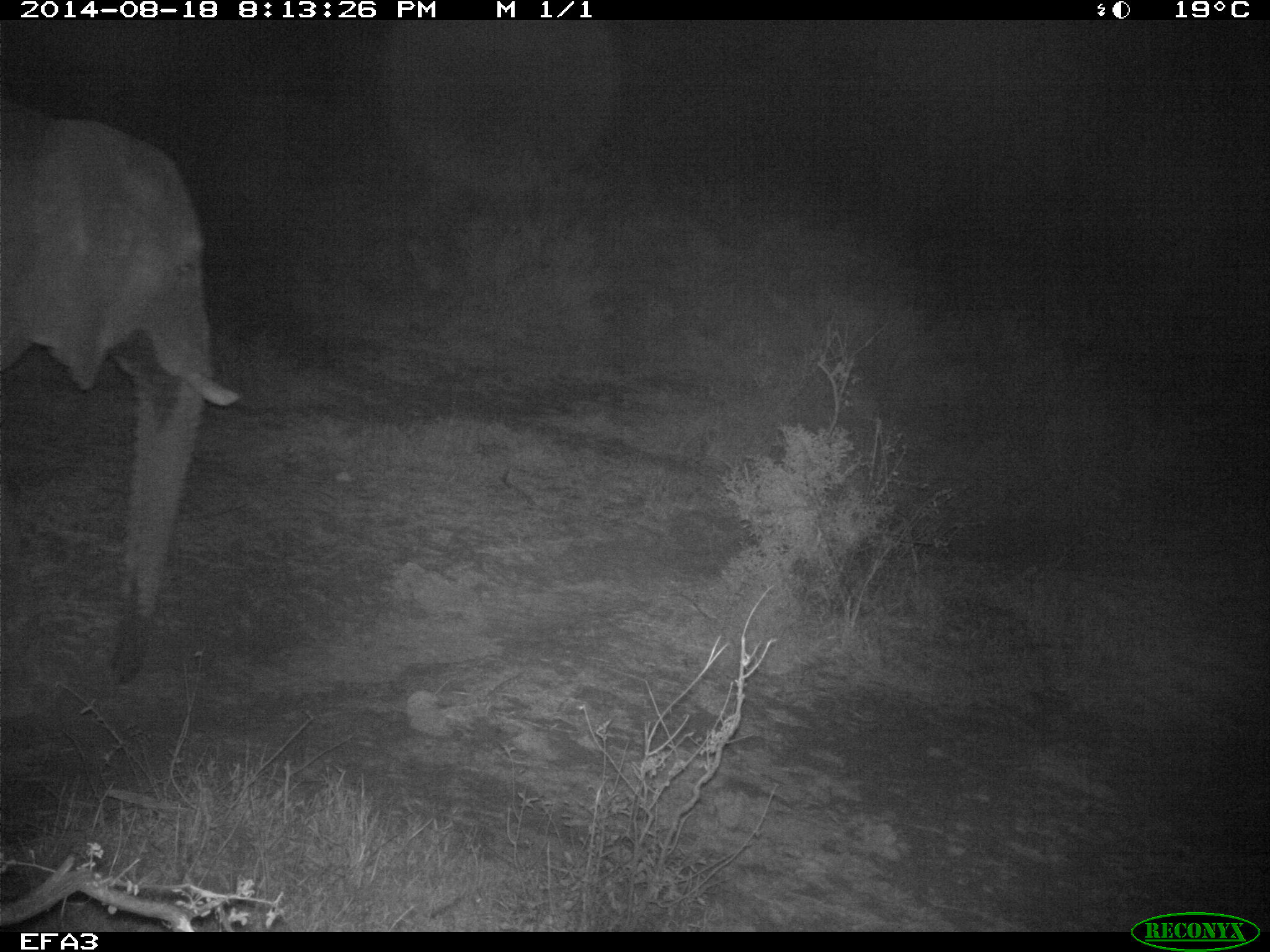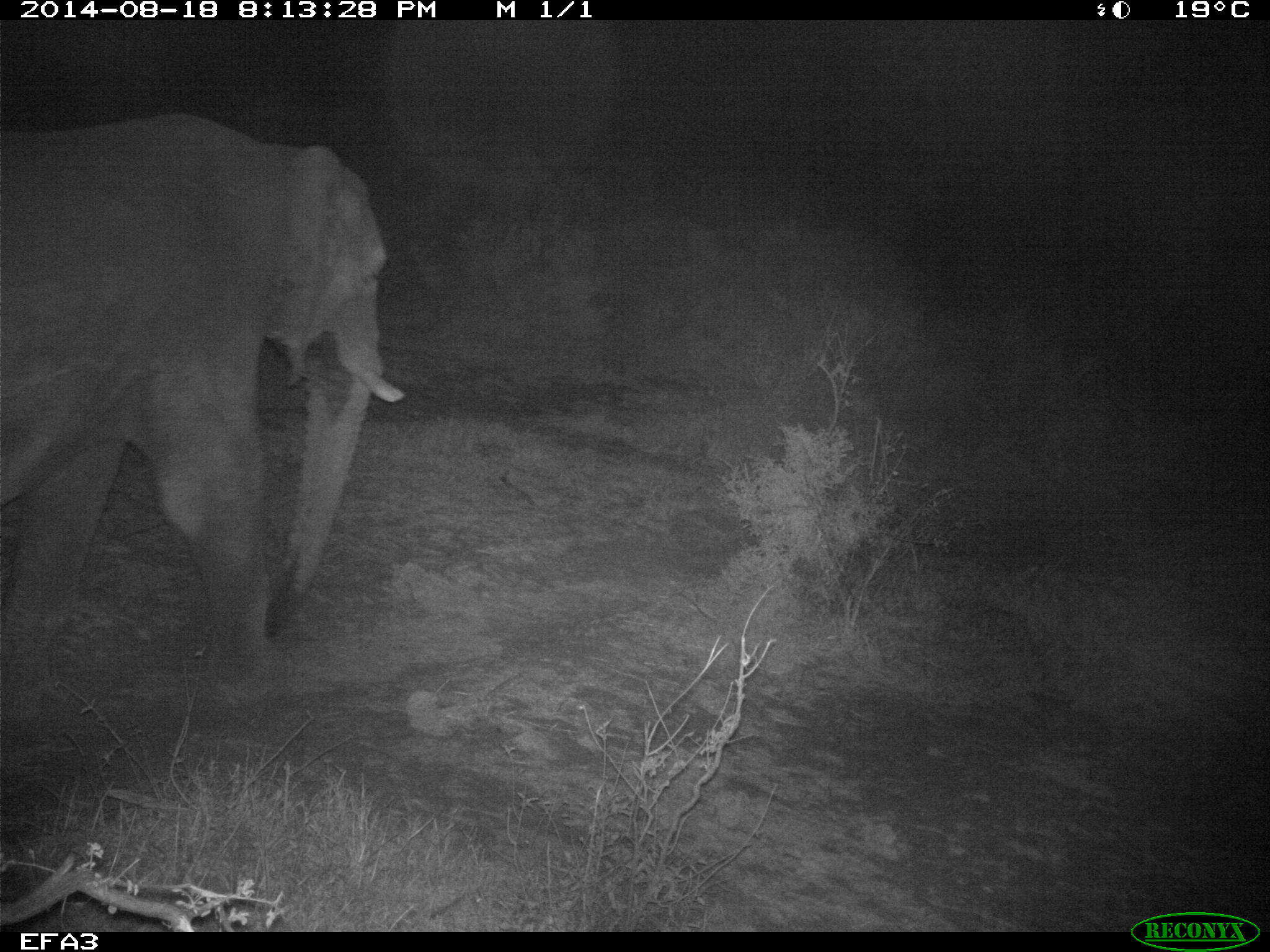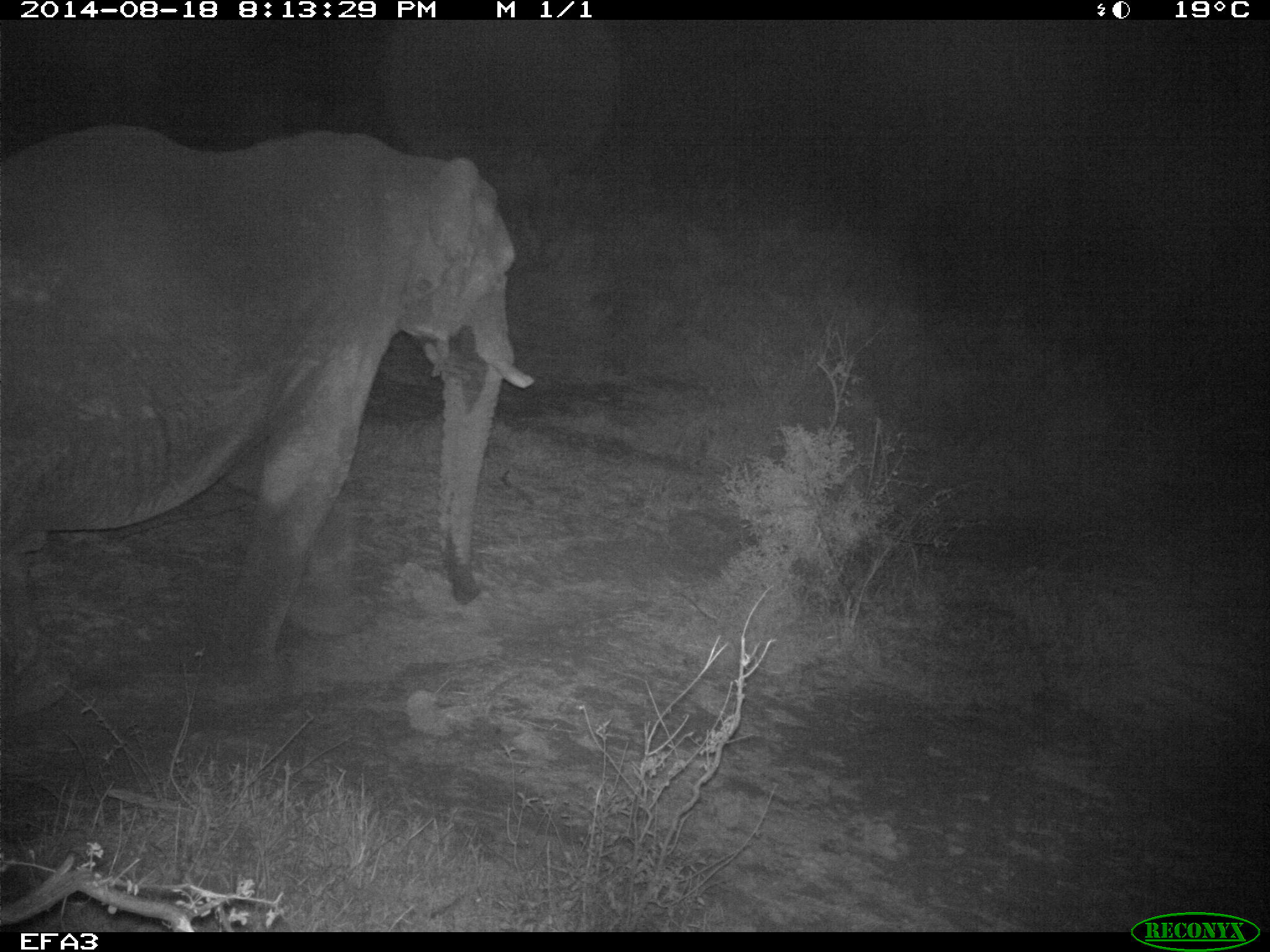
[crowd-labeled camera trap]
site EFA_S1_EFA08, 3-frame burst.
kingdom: Animalia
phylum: Chordata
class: Mammalia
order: Proboscidea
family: Elephantidae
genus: Loxodonta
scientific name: Loxodonta africana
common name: african bush elephant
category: elephant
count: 1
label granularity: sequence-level